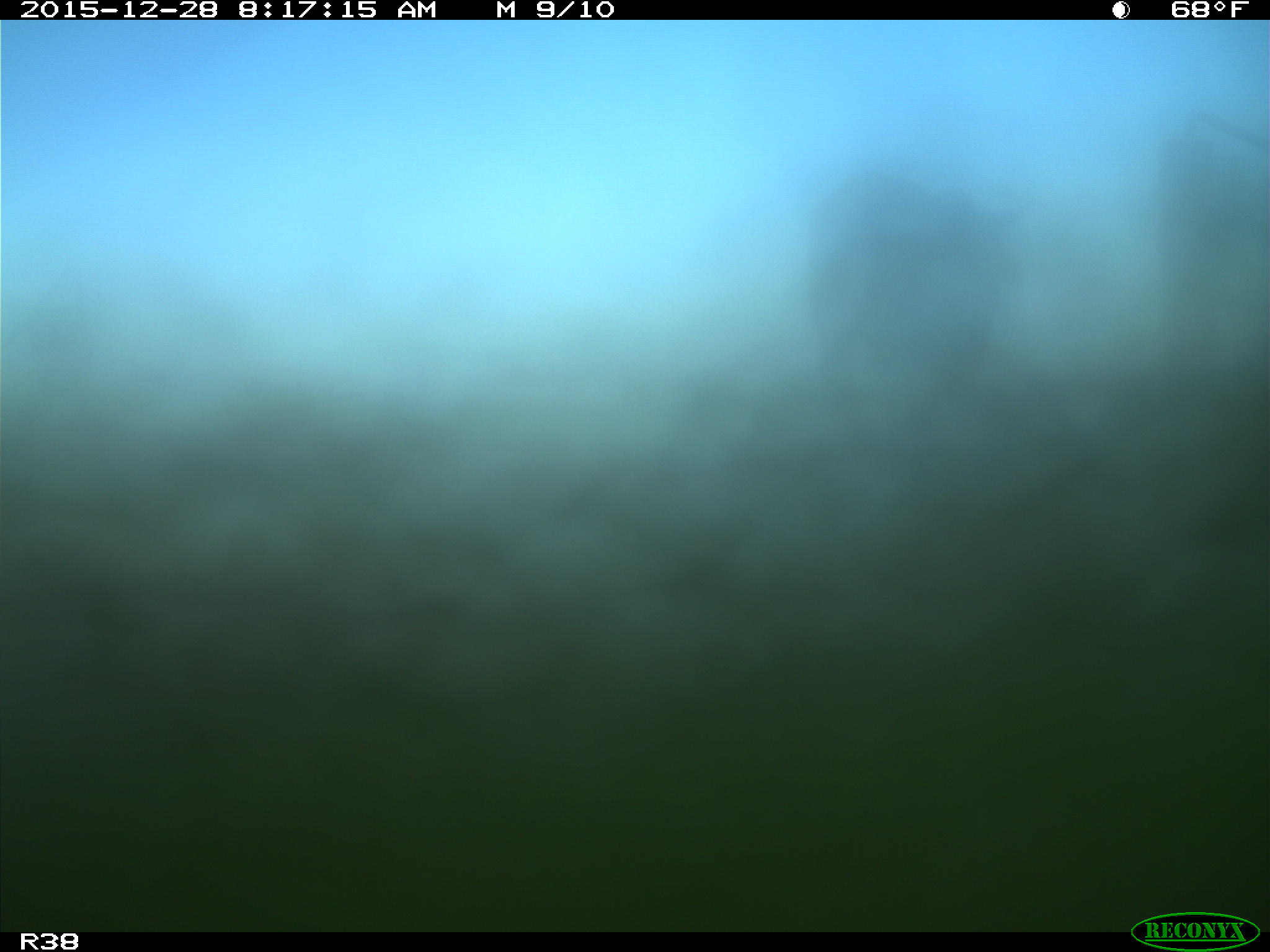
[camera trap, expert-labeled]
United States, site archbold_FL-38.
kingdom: Animalia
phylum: Chordata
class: Mammalia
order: Artiodactyla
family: Bovidae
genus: Bos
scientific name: Bos taurus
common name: domestic cow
Bos taurus (domestic cow).